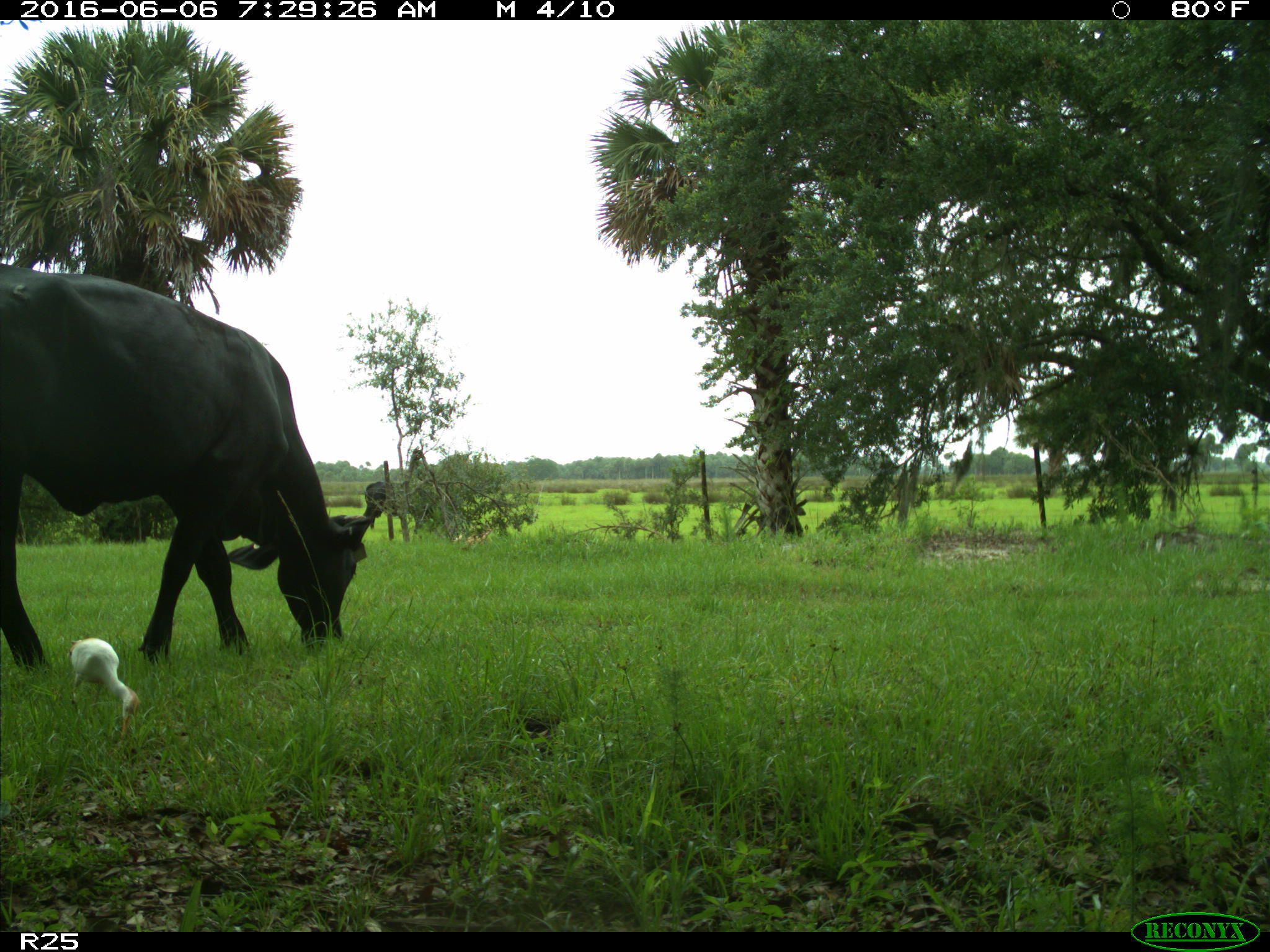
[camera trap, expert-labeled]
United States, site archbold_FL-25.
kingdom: Animalia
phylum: Chordata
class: Mammalia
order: Artiodactyla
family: Bovidae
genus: Bos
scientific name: Bos taurus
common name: domestic cow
Bos taurus (domestic cow).